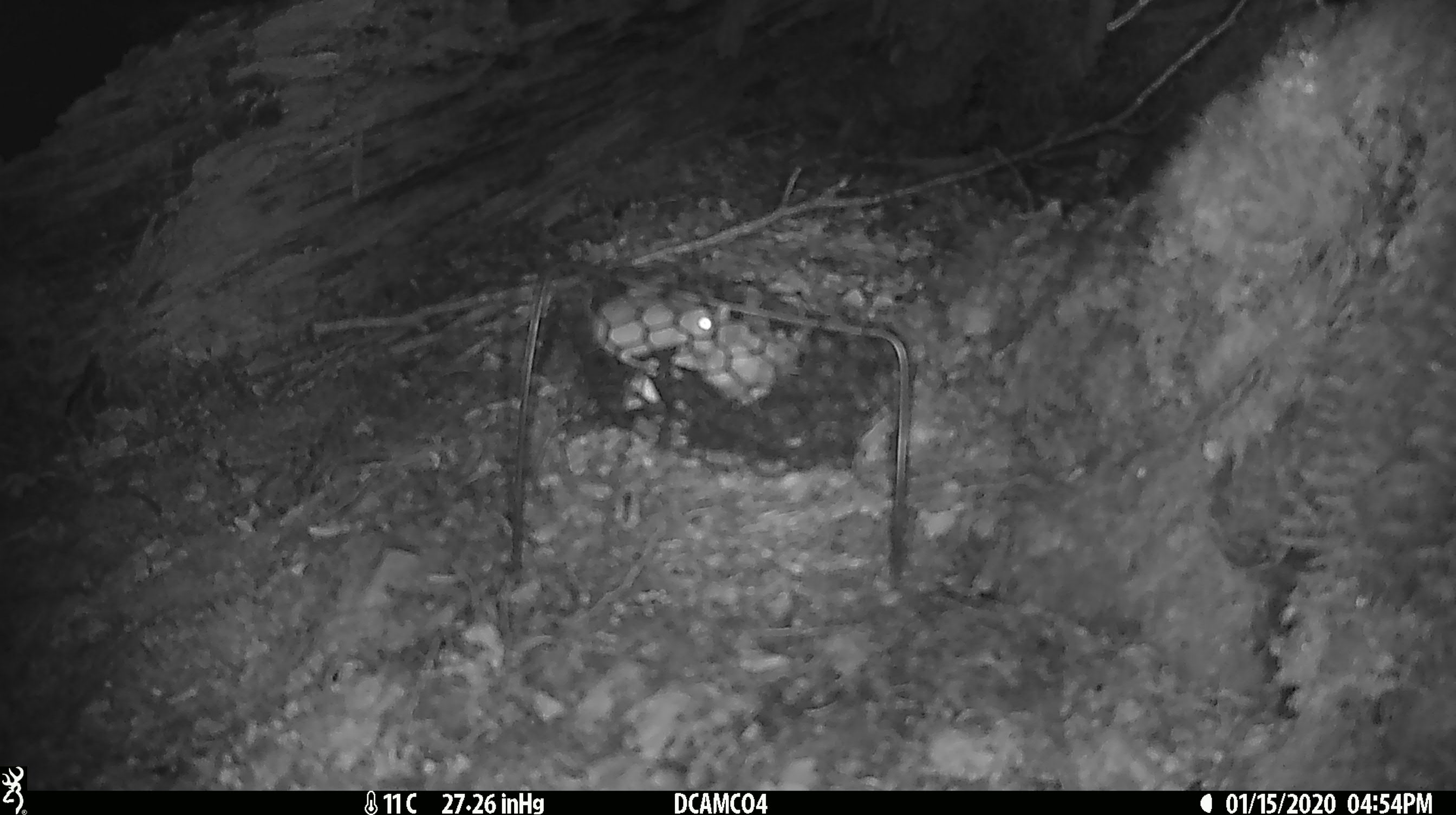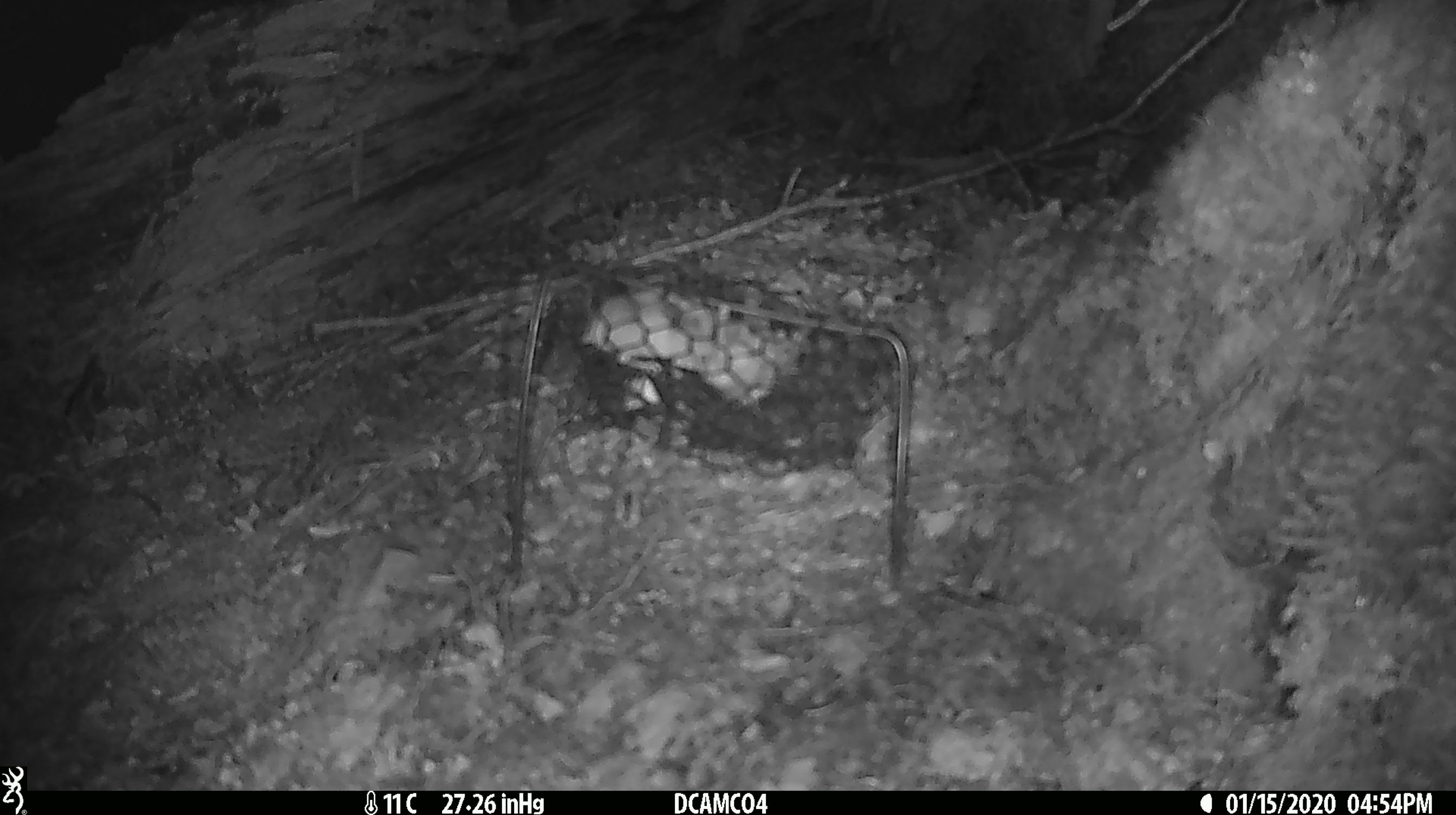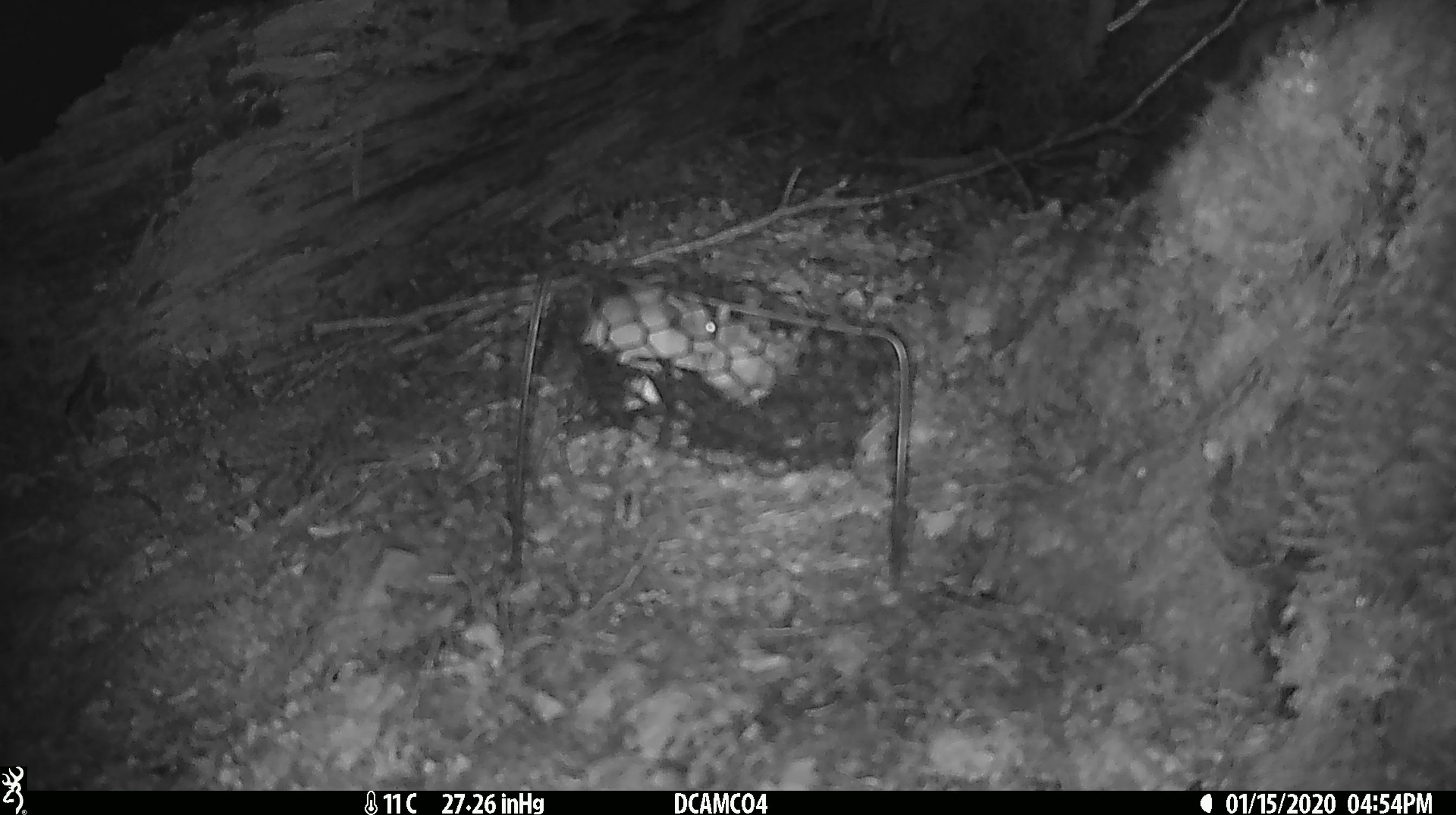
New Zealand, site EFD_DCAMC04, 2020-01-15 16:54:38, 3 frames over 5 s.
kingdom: Animalia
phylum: Chordata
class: Mammalia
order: Rodentia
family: Muridae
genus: Mus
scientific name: Mus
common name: mouse